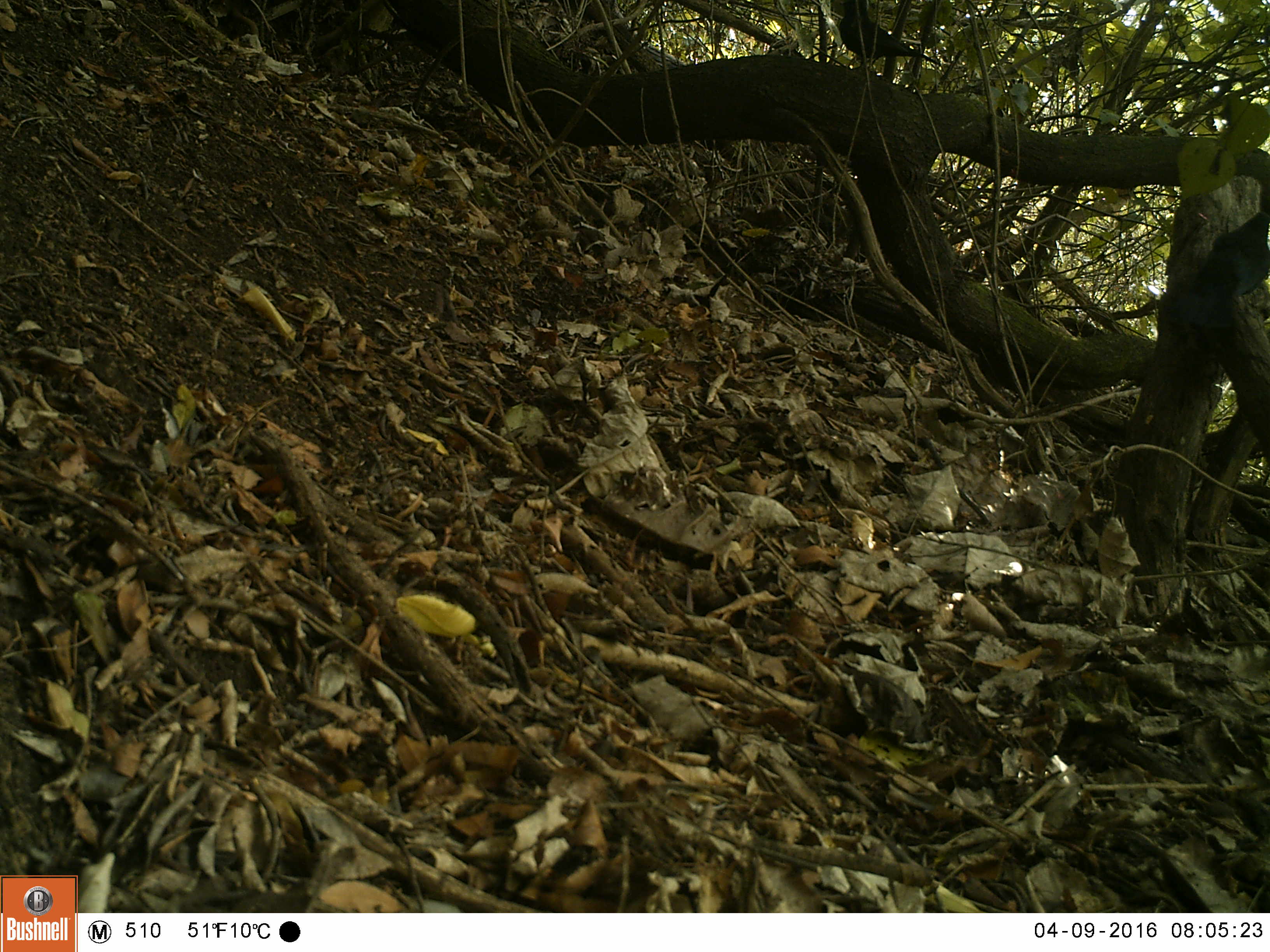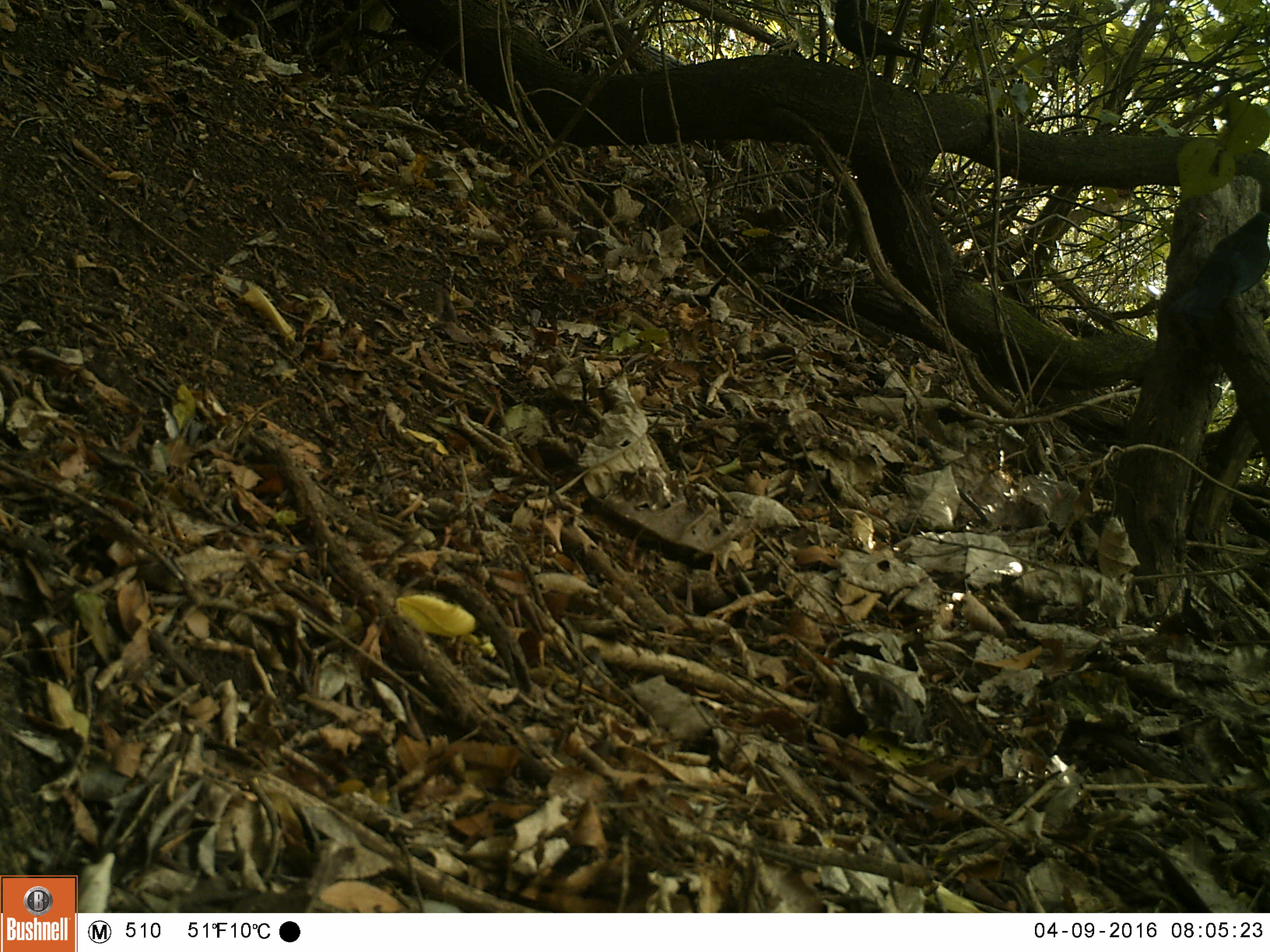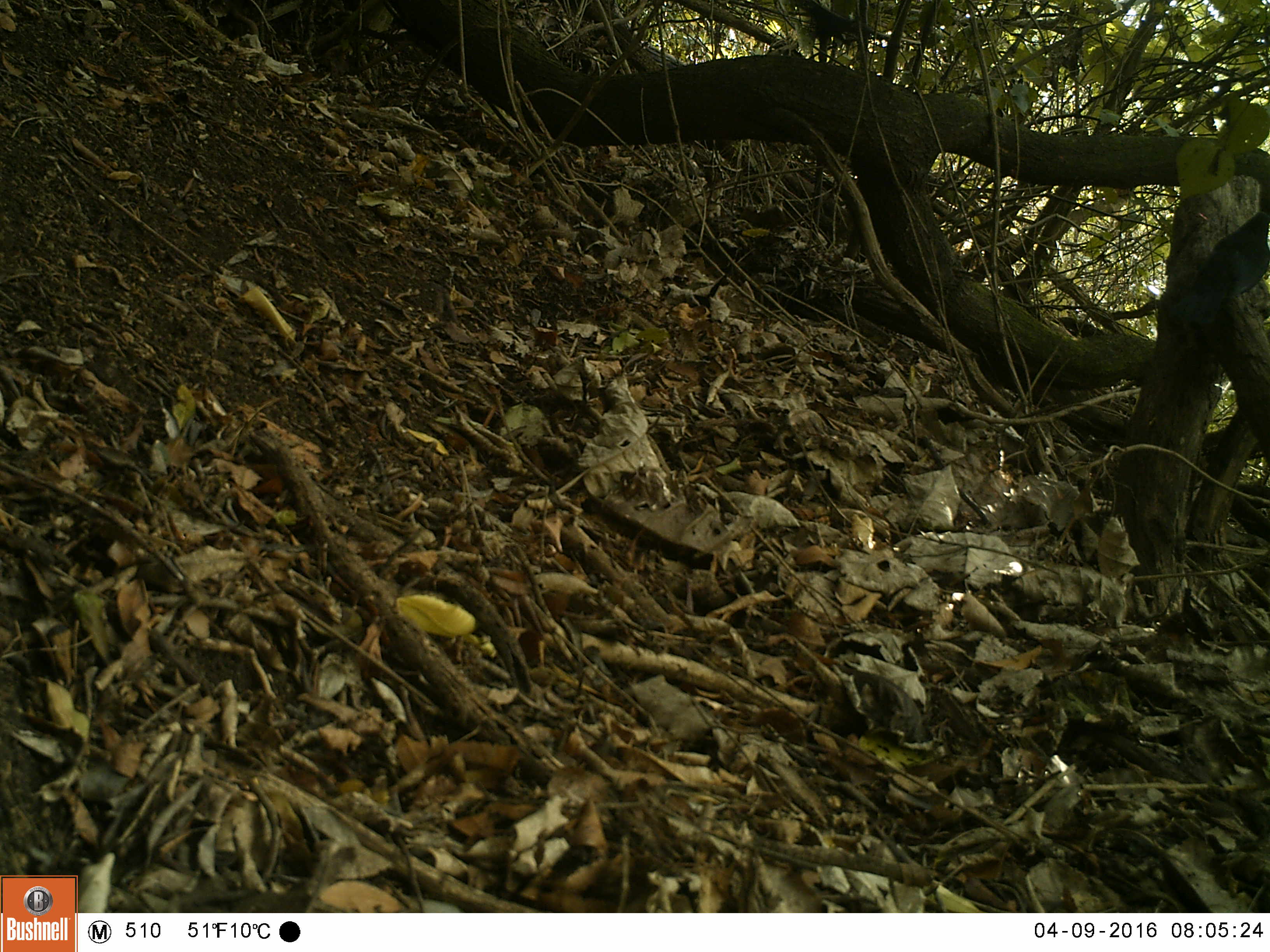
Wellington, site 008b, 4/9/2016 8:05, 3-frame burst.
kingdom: Animalia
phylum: Chordata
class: Aves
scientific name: Aves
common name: bird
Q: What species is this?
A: Bird (Aves).